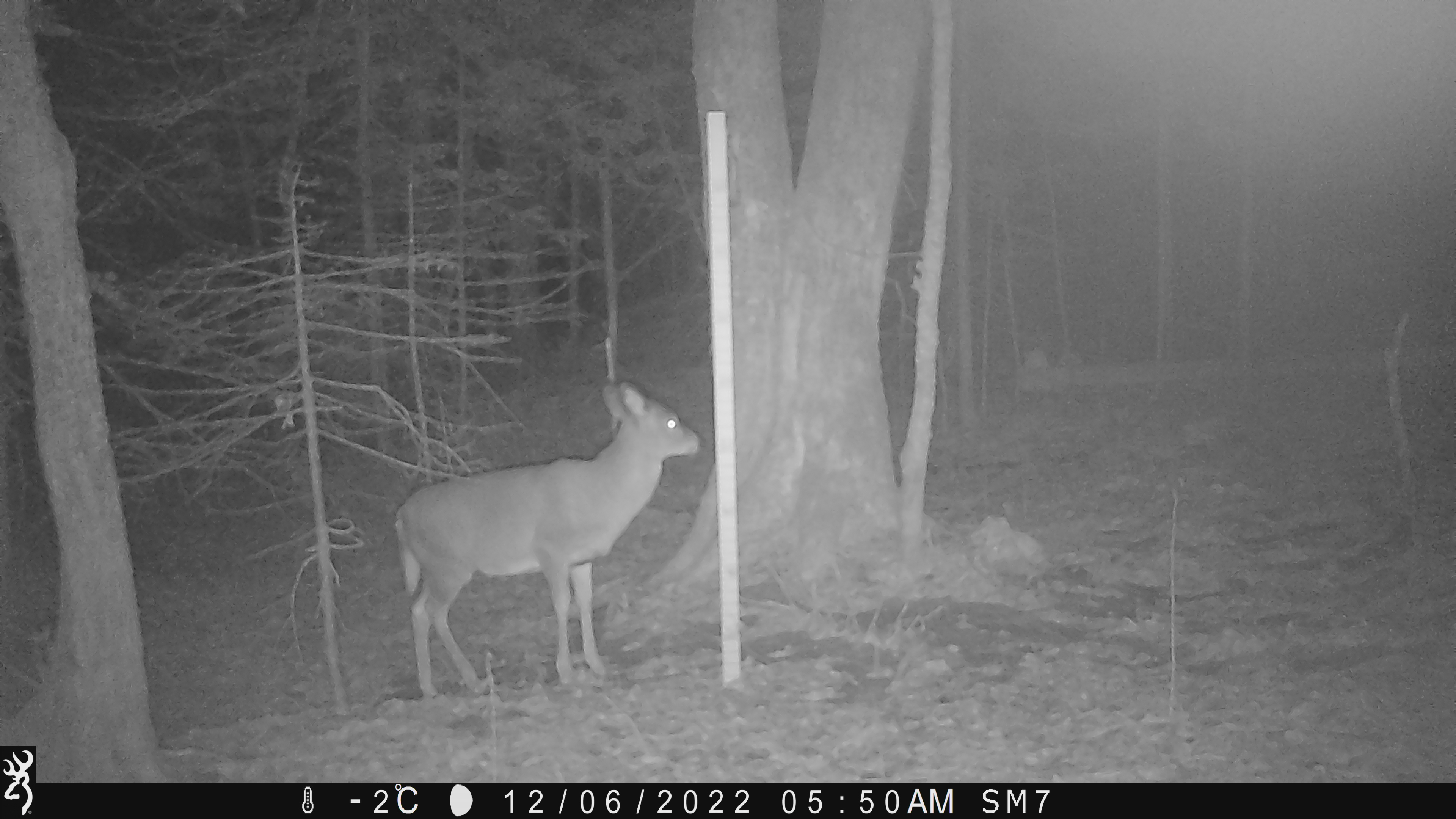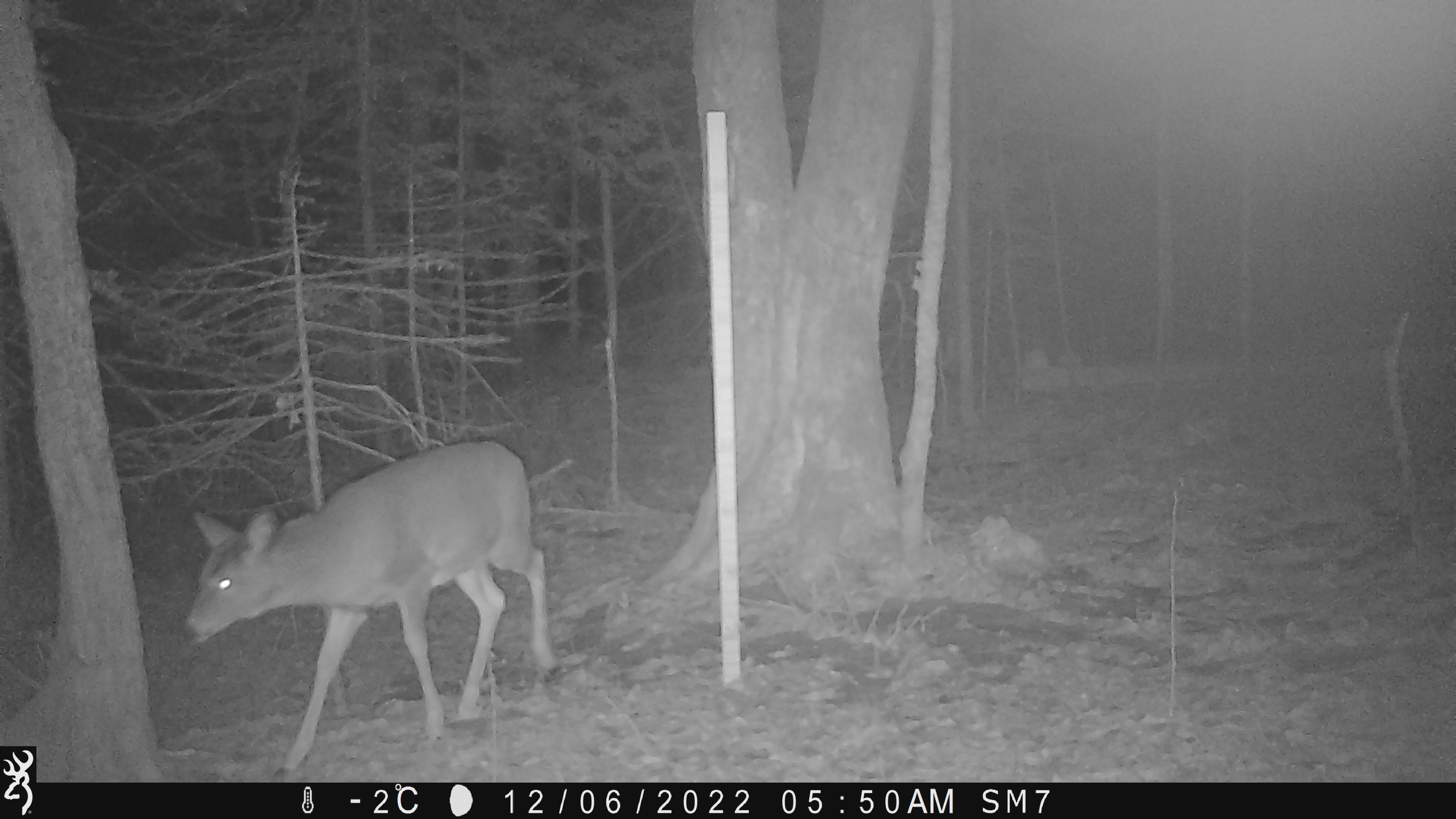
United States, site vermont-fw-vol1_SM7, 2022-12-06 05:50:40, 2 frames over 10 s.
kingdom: Animalia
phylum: Chordata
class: Mammalia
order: Artiodactyla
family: Cervidae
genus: Odocoileus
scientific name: Odocoileus virginianus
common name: white-tailed deer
White-tailed deer (Odocoileus virginianus).